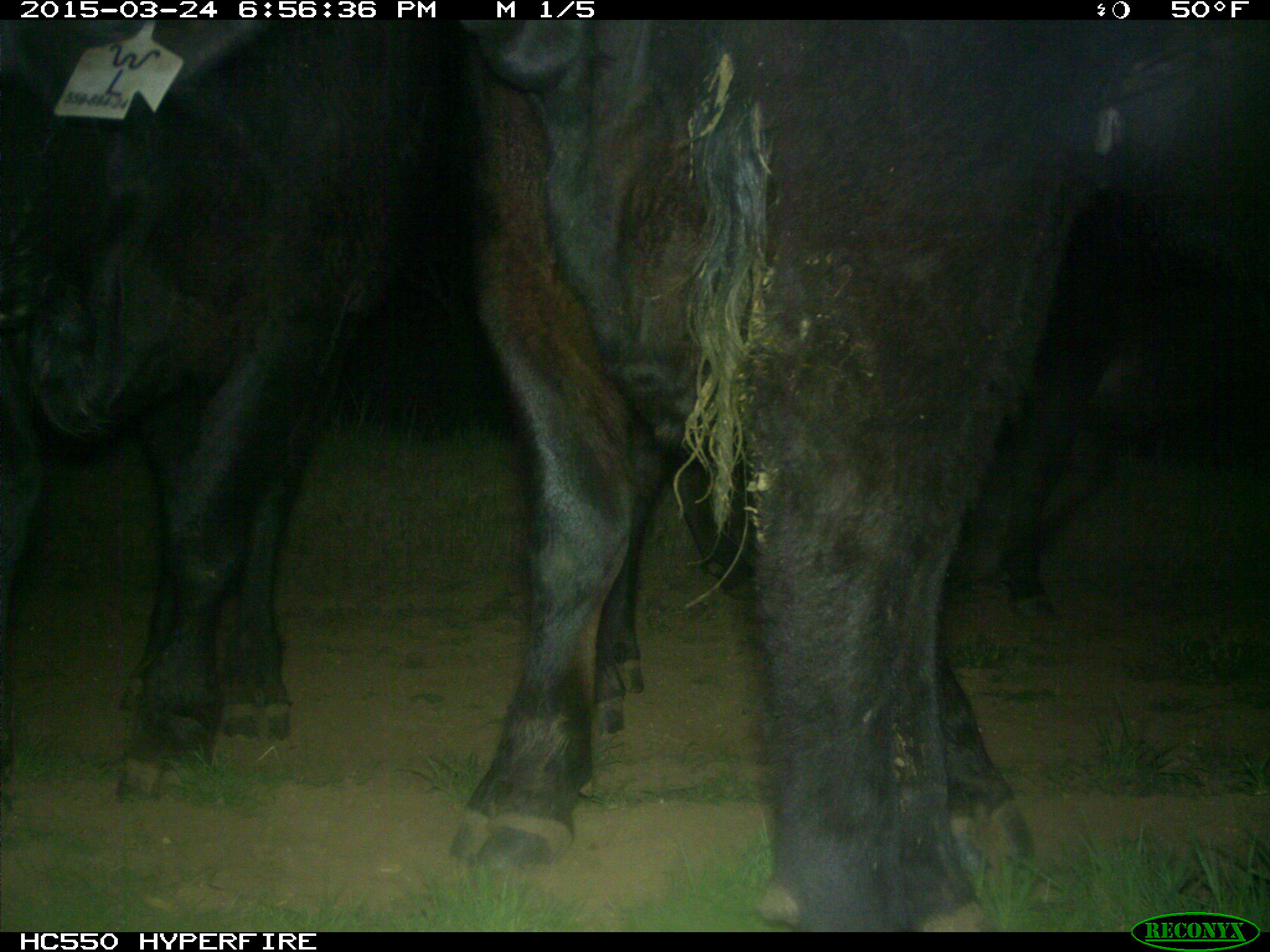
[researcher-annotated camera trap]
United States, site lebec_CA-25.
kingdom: Animalia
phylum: Chordata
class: Mammalia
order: Artiodactyla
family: Bovidae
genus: Bos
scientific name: Bos taurus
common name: domestic cow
Bos taurus (domestic cow).